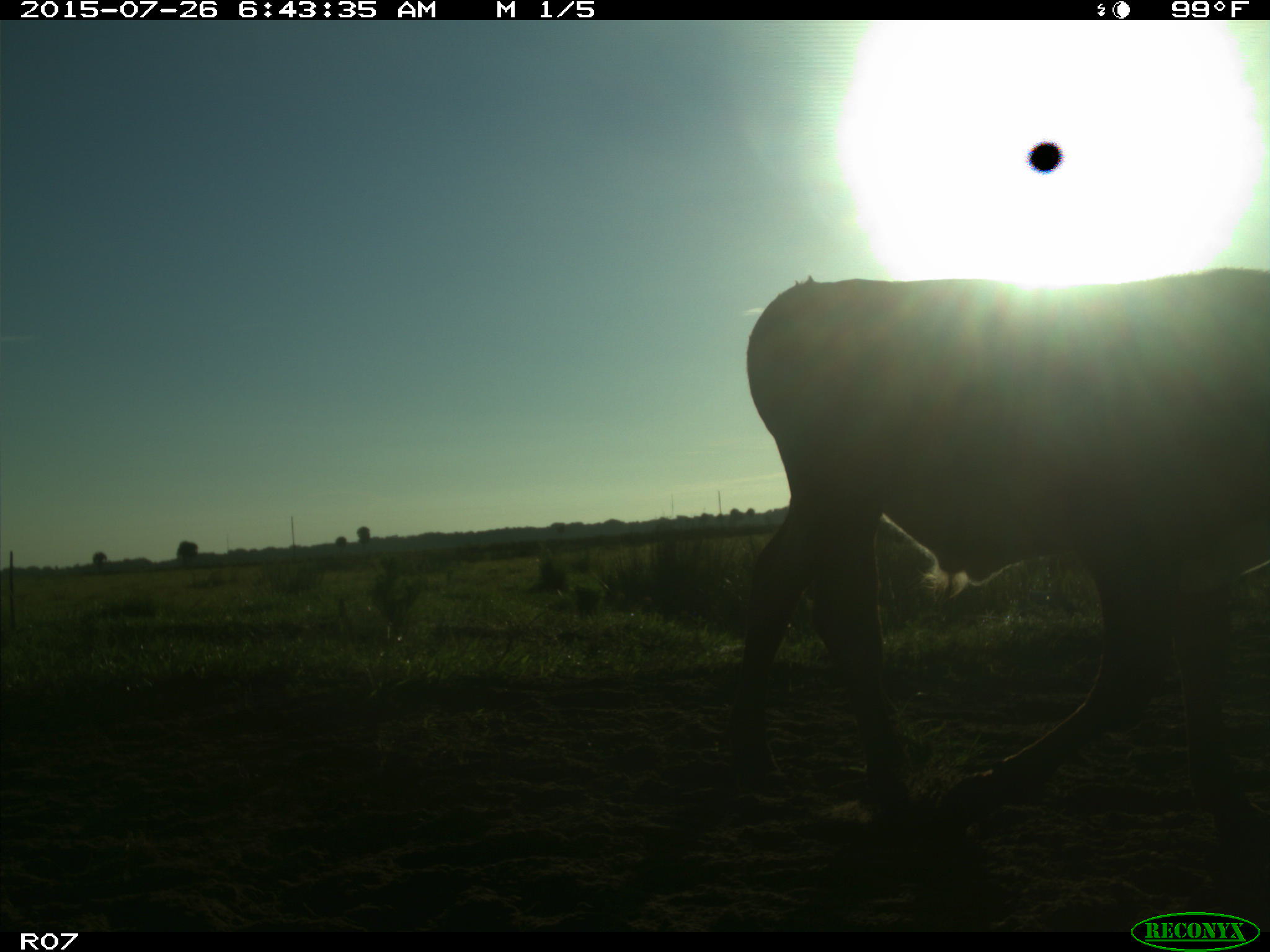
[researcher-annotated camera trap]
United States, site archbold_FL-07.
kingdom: Animalia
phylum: Chordata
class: Mammalia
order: Artiodactyla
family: Bovidae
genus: Bos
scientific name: Bos taurus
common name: domestic cow